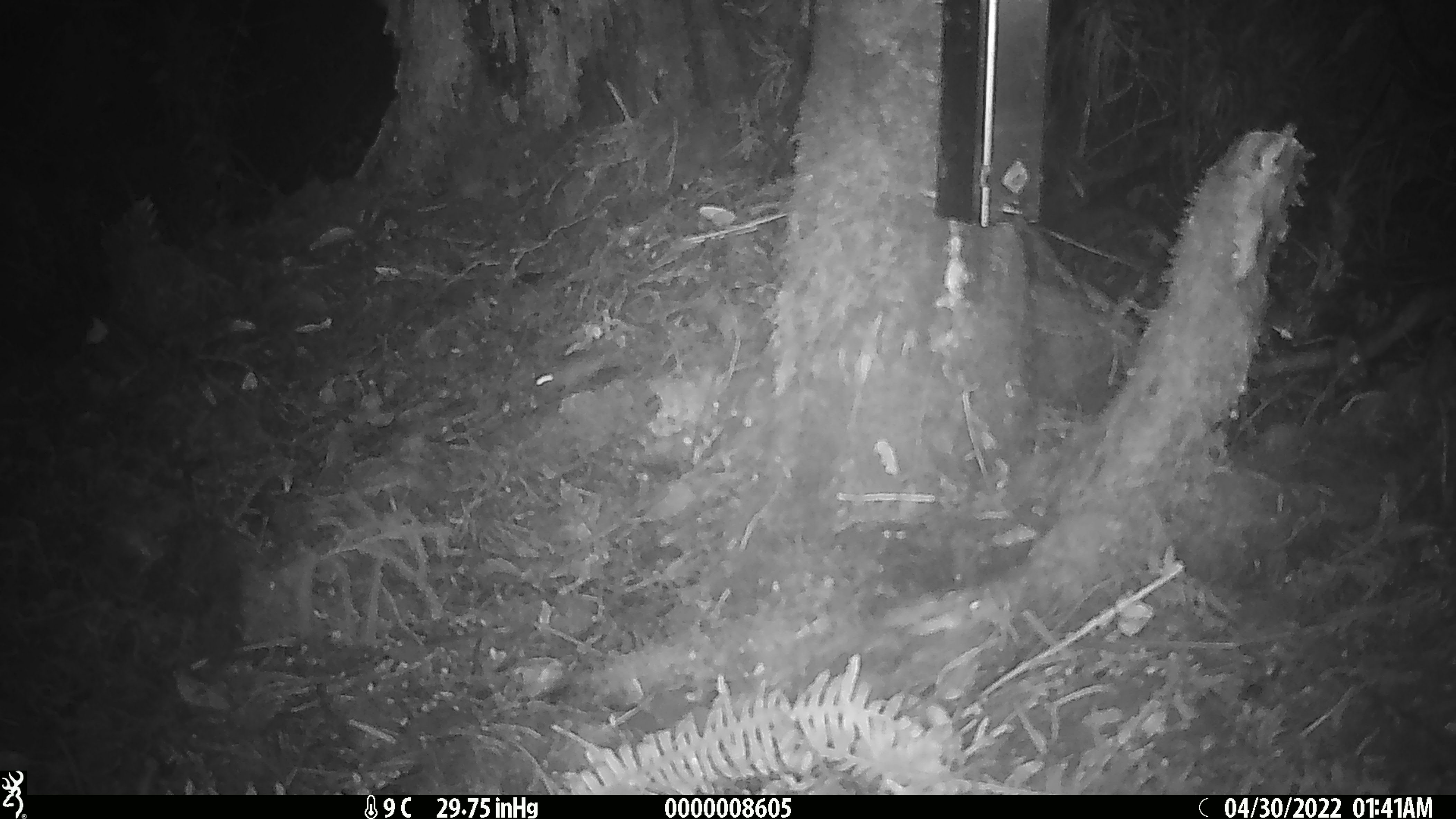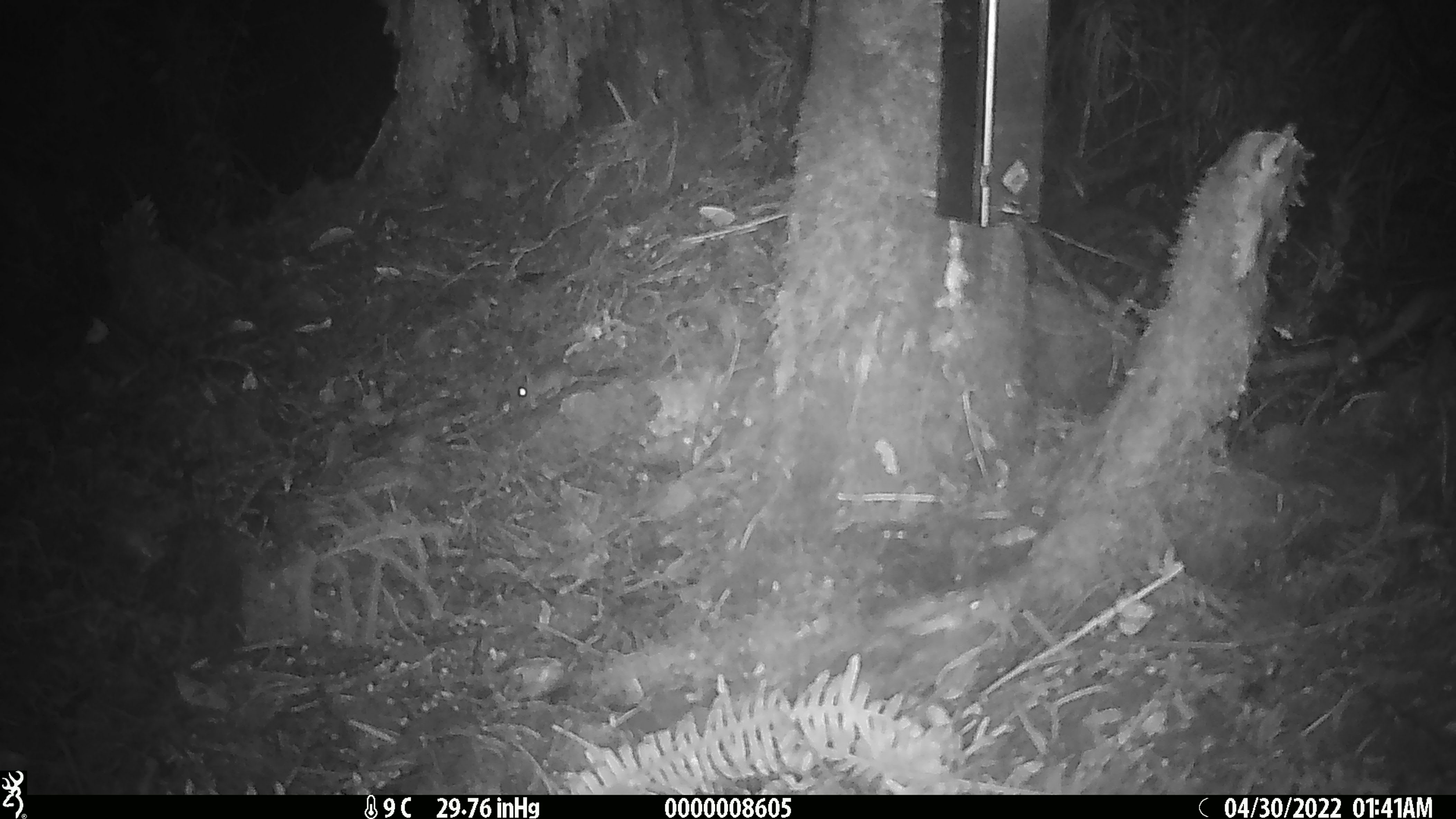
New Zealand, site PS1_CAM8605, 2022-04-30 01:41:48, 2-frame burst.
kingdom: Animalia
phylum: Chordata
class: Mammalia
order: Rodentia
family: Muridae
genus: Mus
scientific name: Mus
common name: mouse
Mouse (Mus).